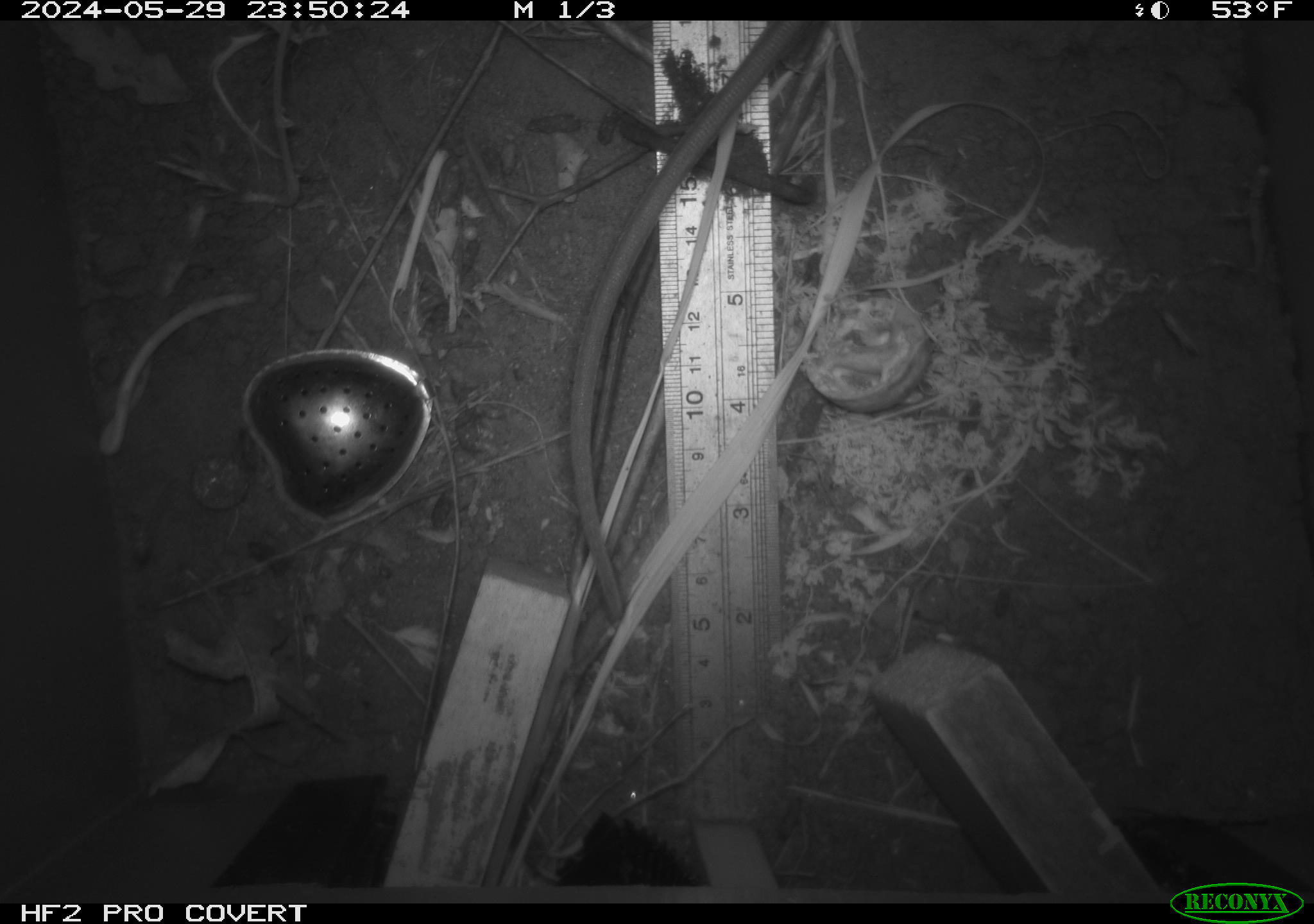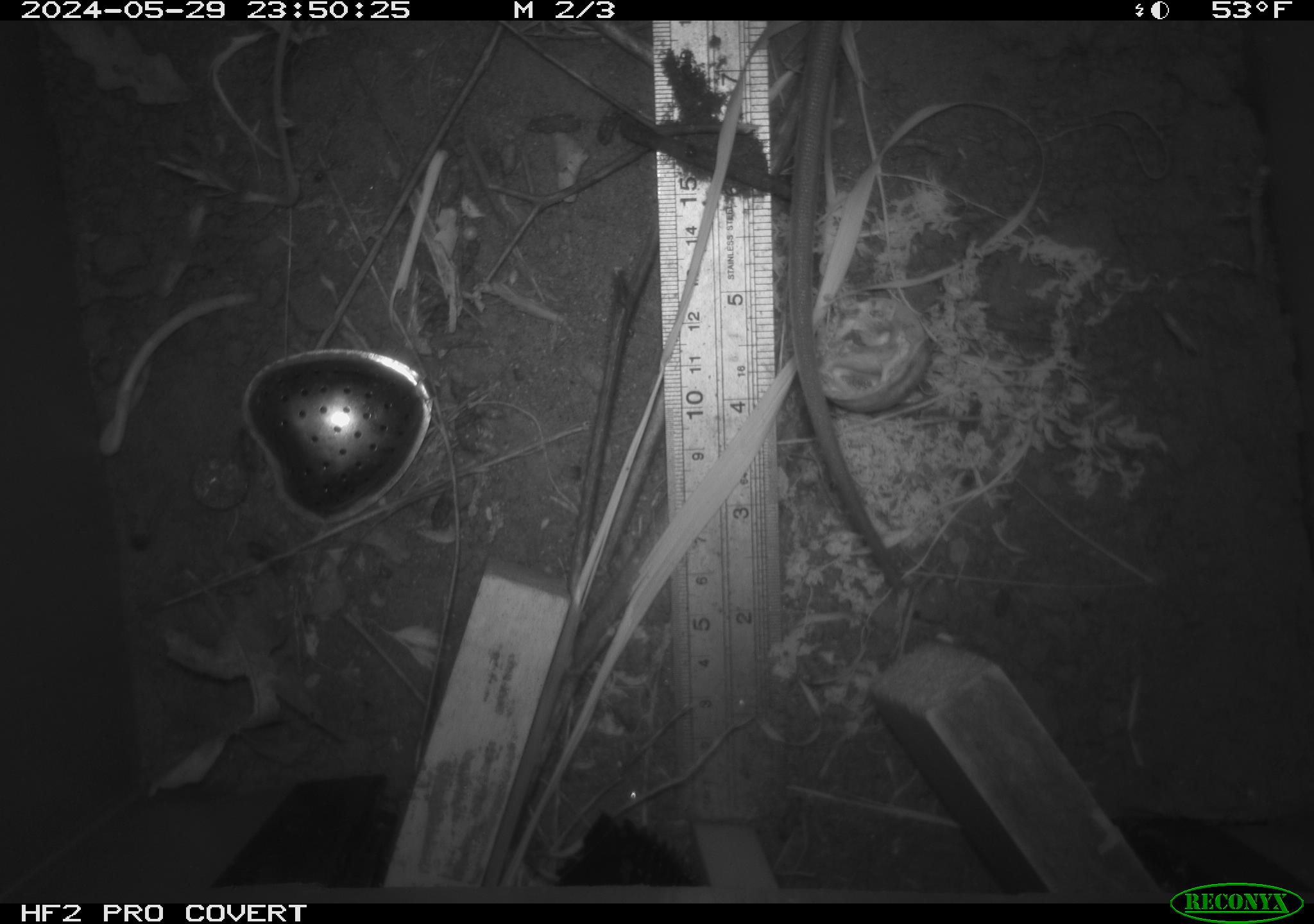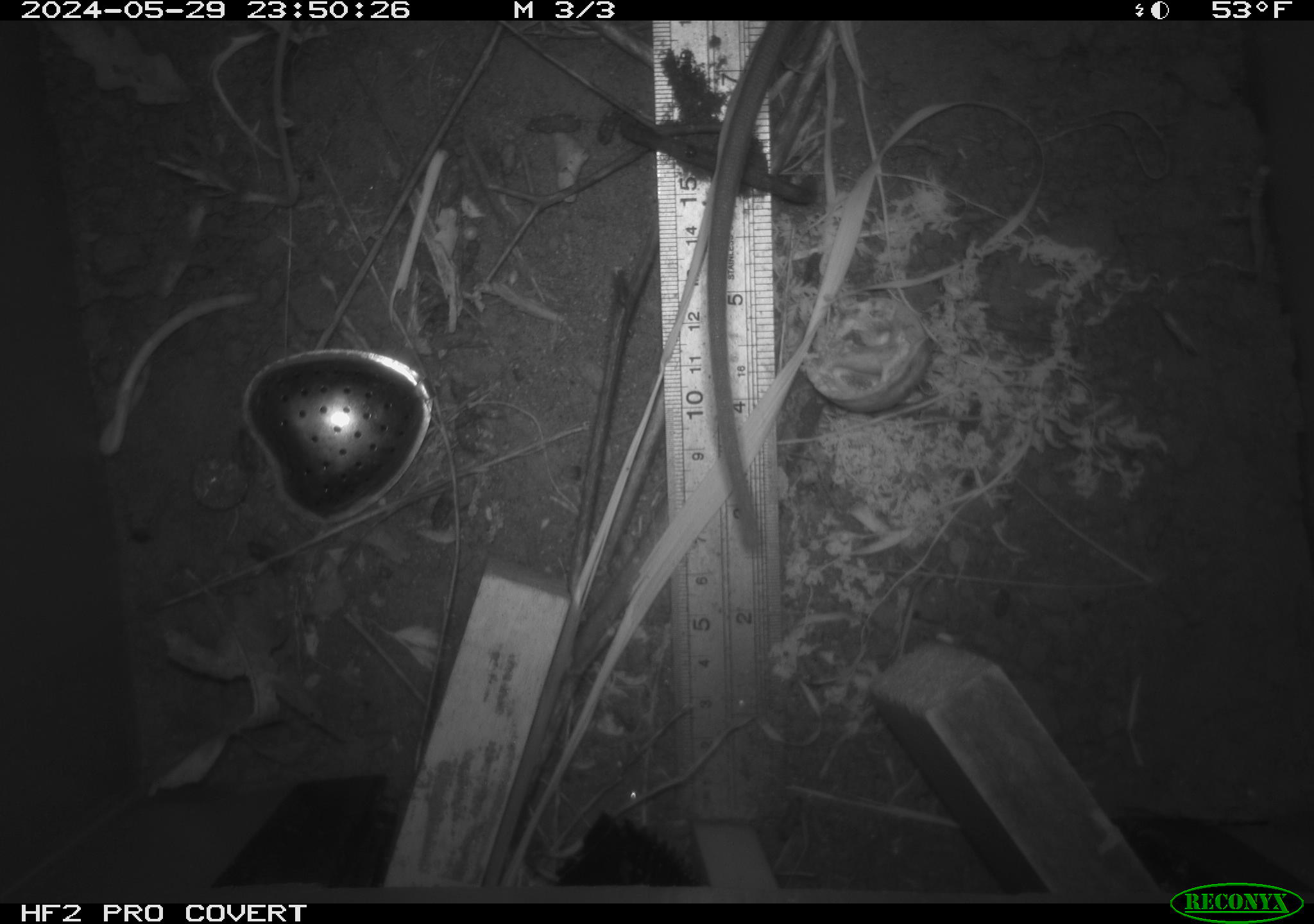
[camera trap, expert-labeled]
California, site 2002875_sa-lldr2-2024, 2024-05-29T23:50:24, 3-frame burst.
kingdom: Animalia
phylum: Chordata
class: Mammalia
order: Rodentia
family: Muridae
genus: Rattus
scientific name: Rattus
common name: rat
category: rattus species